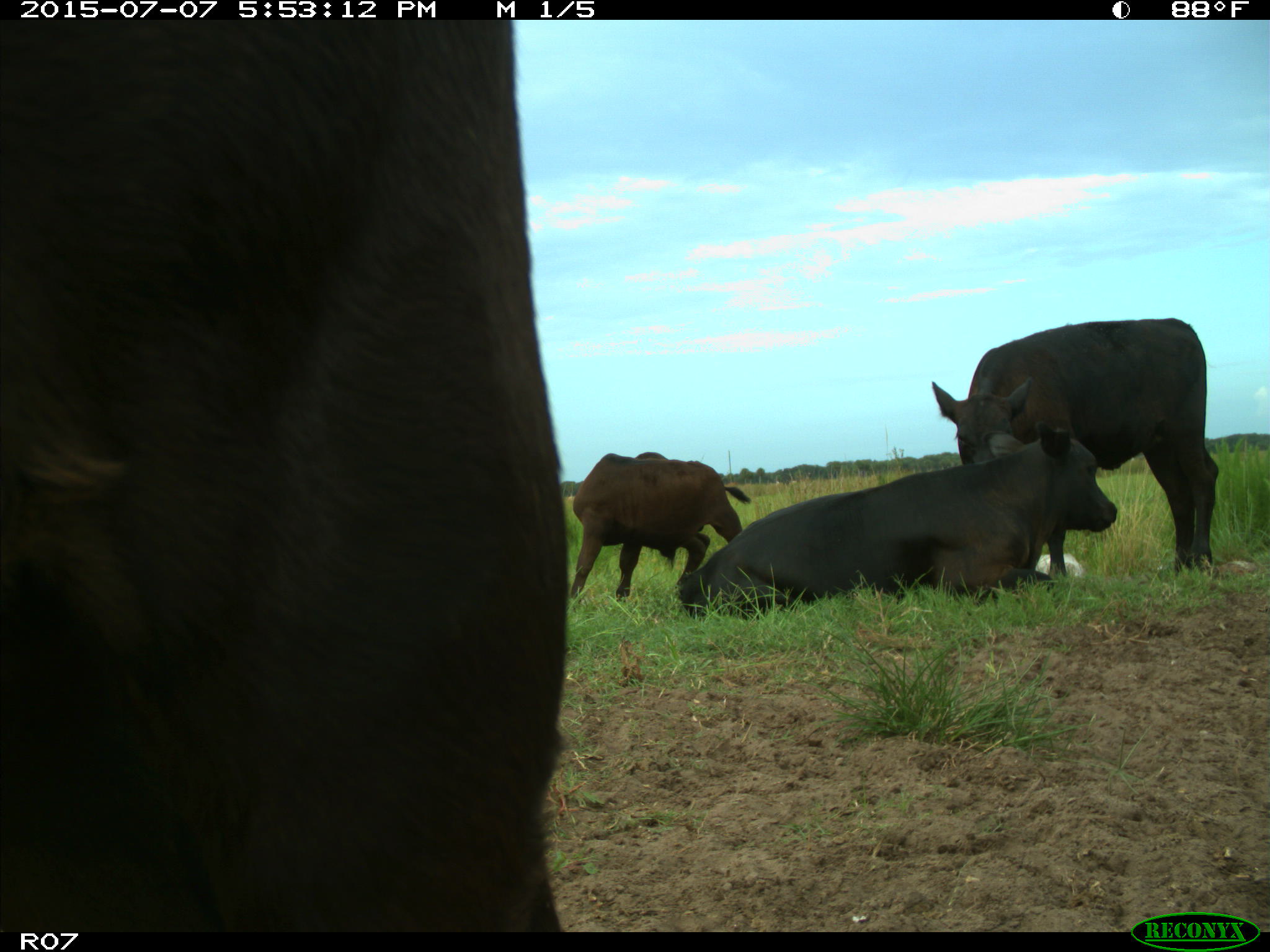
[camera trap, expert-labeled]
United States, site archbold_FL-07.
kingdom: Animalia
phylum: Chordata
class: Mammalia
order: Artiodactyla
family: Bovidae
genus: Bos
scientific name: Bos taurus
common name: domestic cow